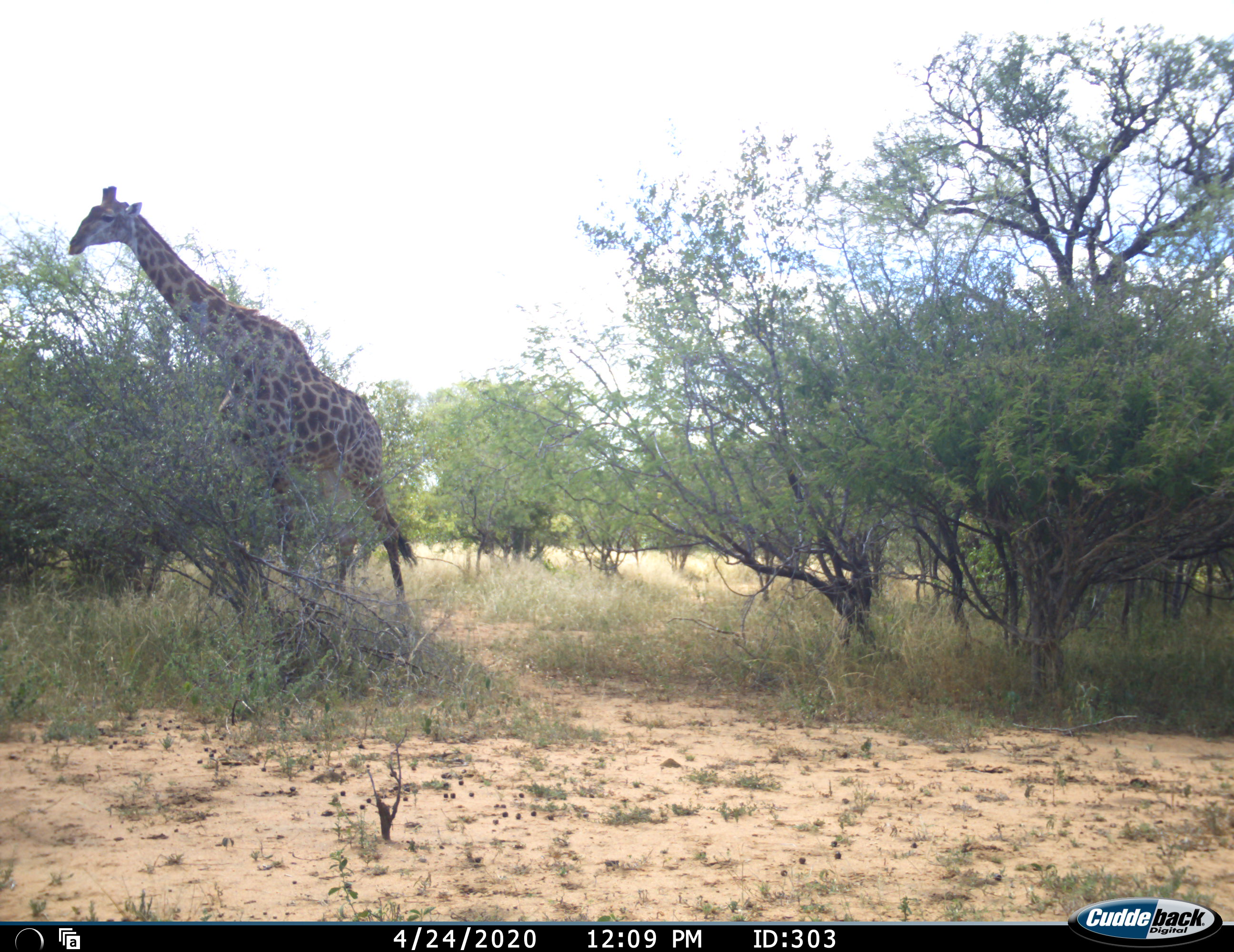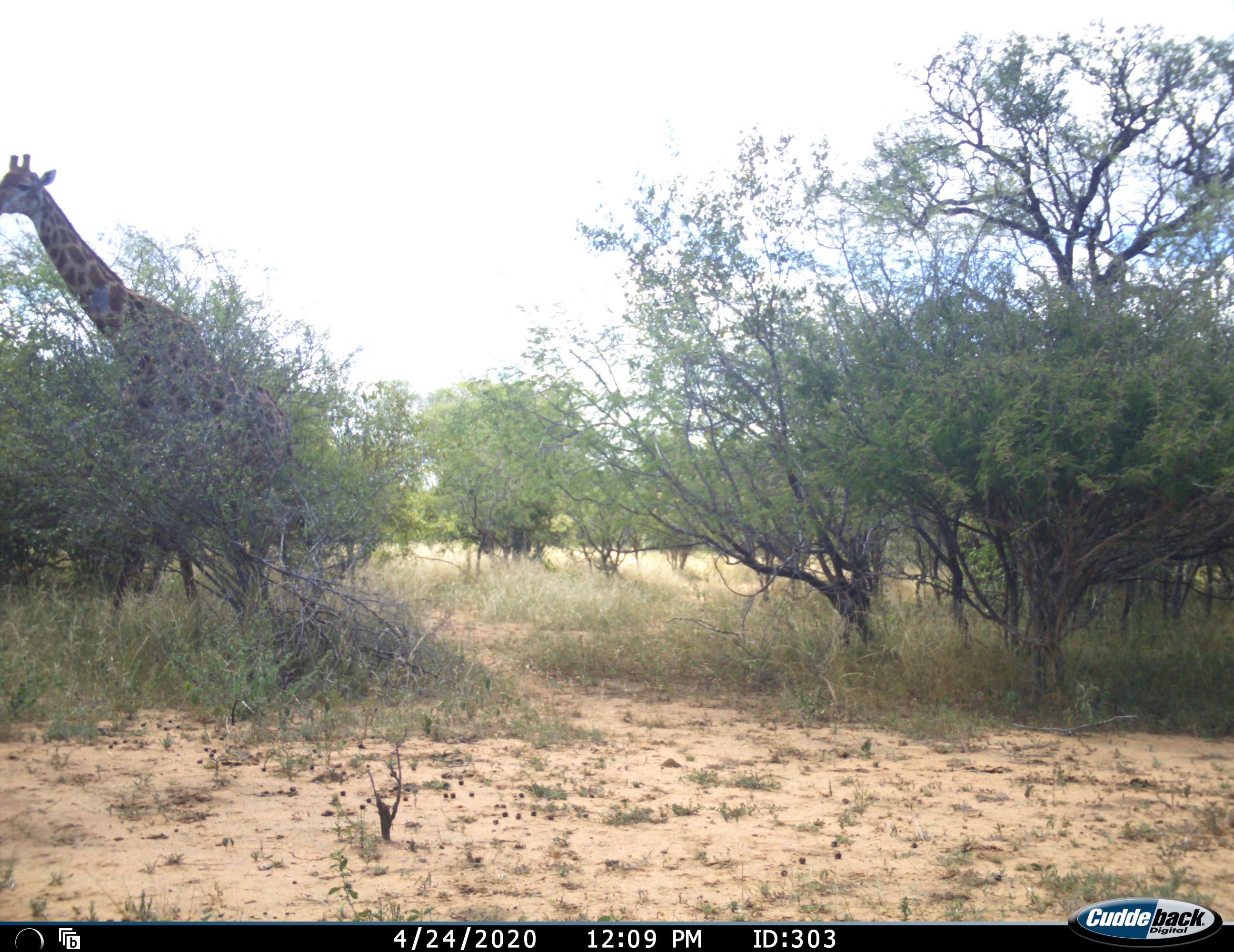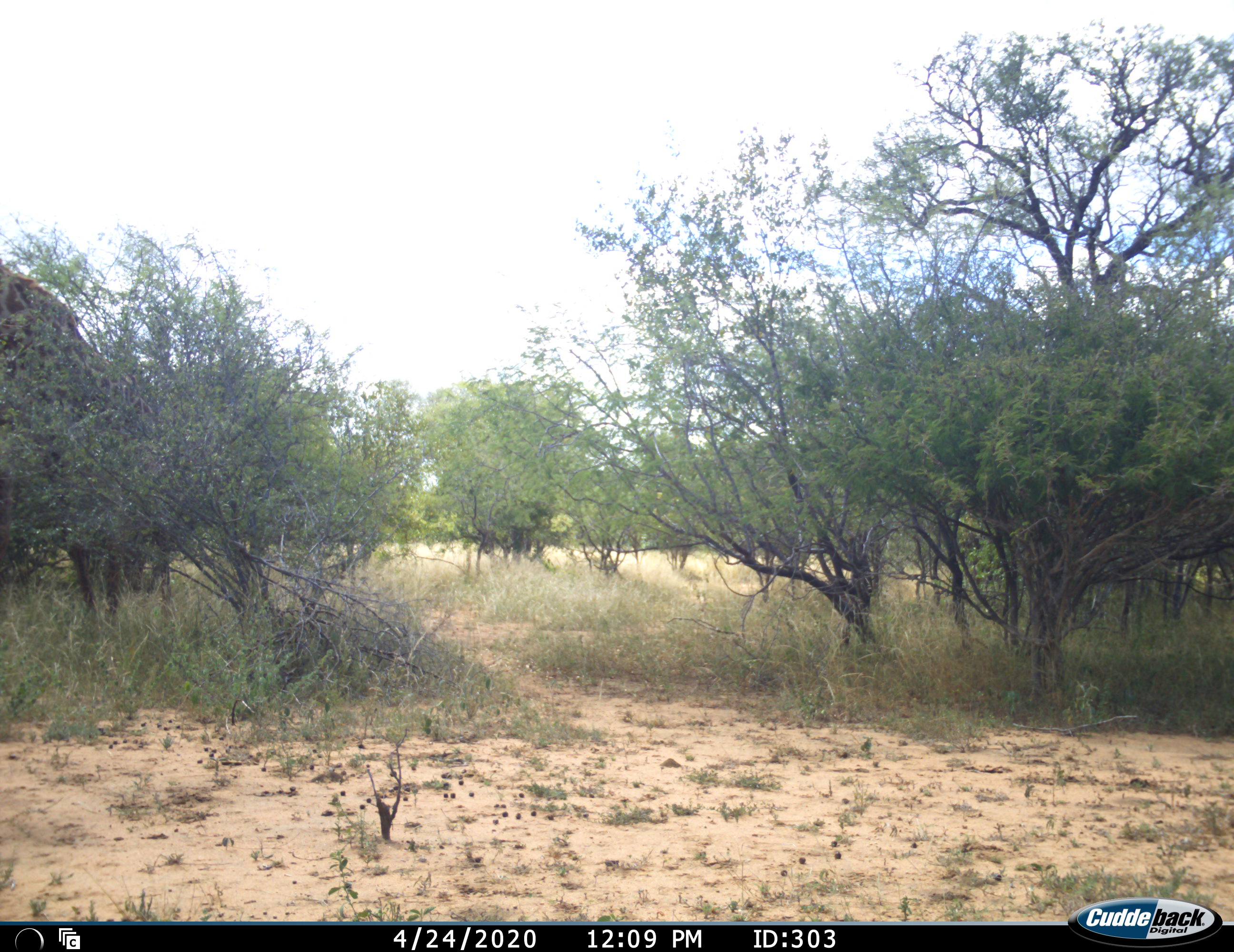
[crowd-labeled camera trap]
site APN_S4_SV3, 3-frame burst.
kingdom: Animalia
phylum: Chordata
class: Mammalia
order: Artiodactyla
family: Giraffidae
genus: Giraffa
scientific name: Giraffa camelopardalis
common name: giraffe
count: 1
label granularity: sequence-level